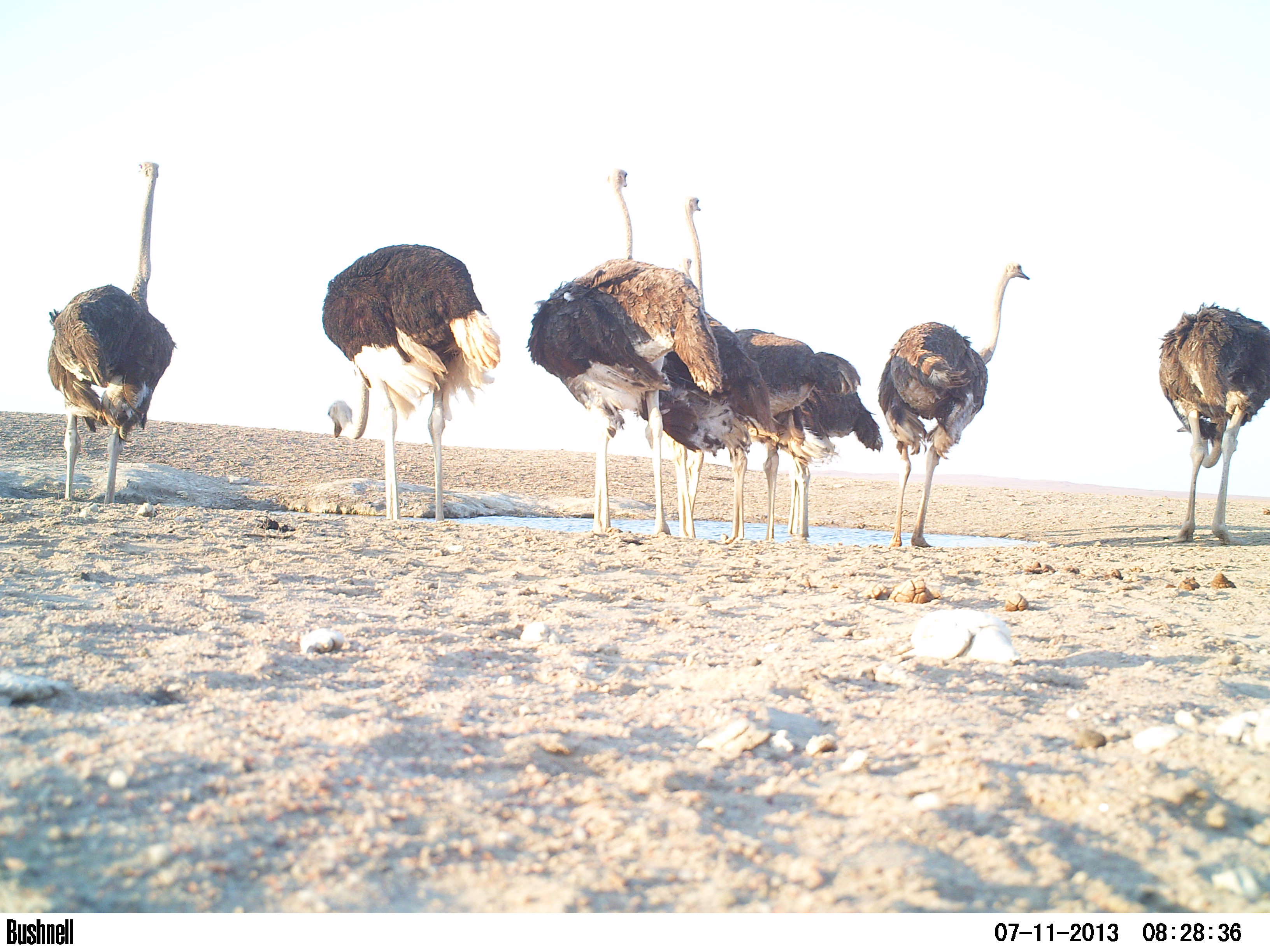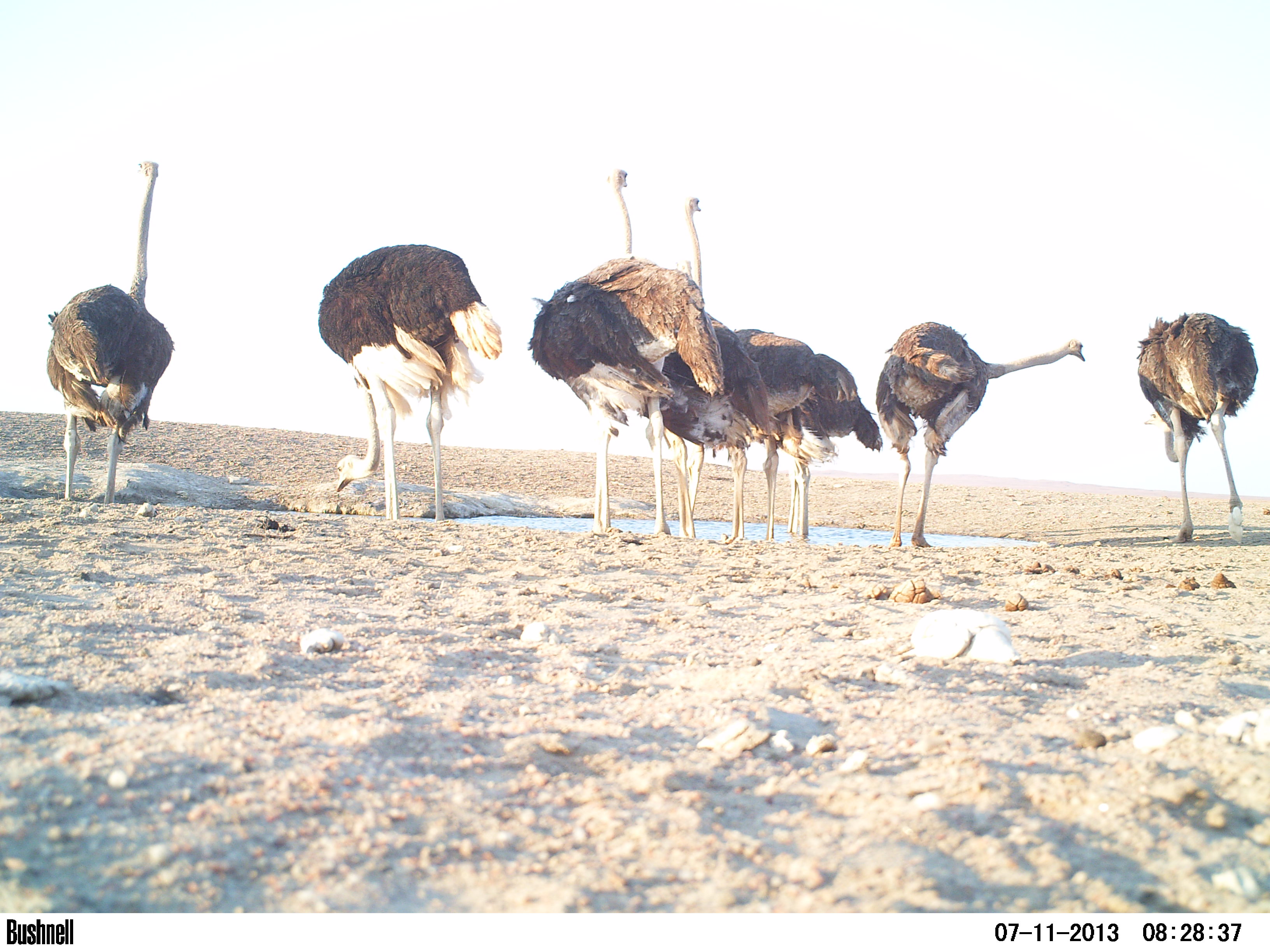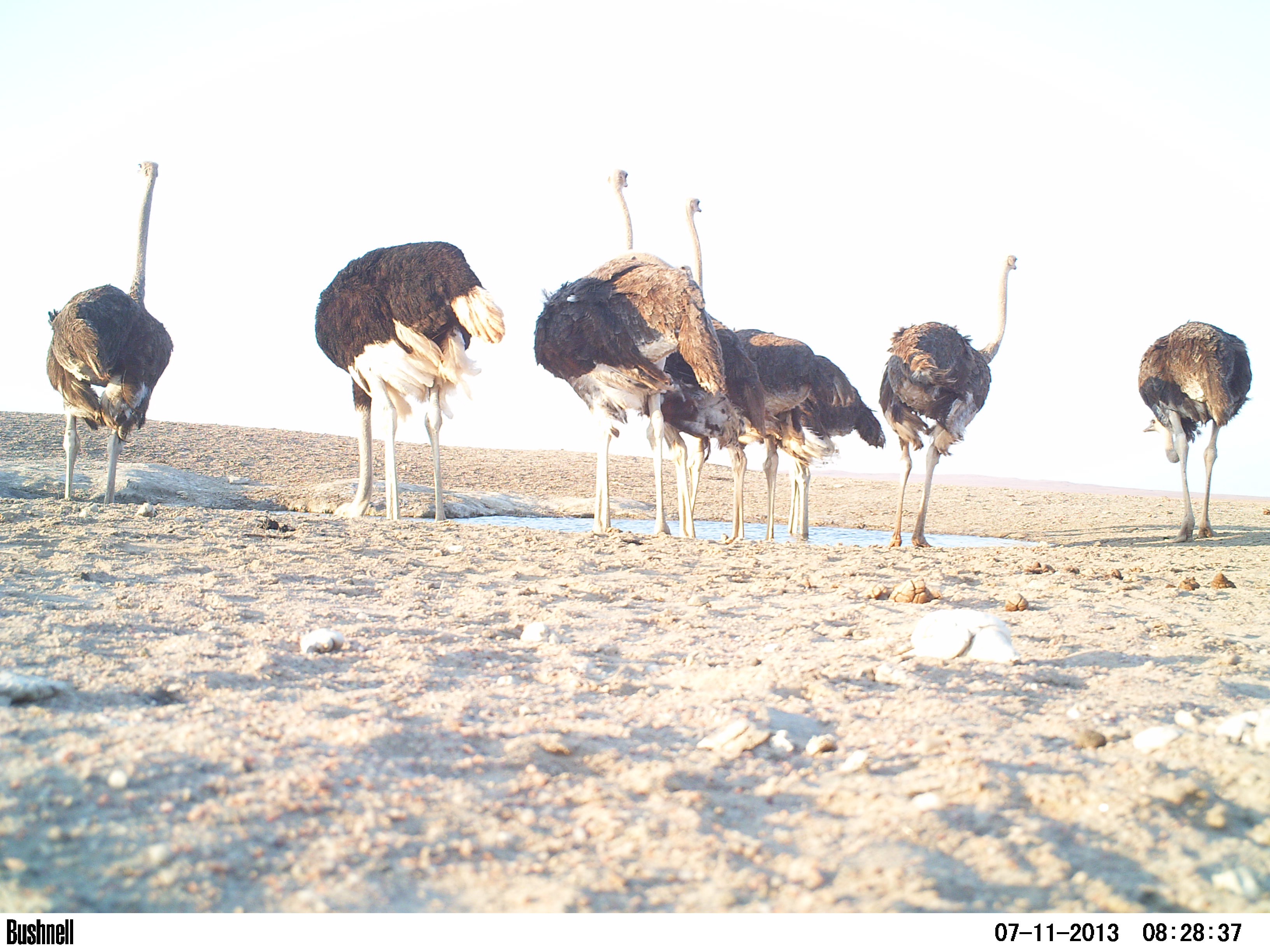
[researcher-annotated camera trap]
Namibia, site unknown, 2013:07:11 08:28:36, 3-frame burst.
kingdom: Animalia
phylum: Chordata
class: Aves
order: Struthioniformes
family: Struthionidae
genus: Struthio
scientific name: Struthio camelus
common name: common ostrich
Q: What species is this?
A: Struthio camelus (common ostrich).